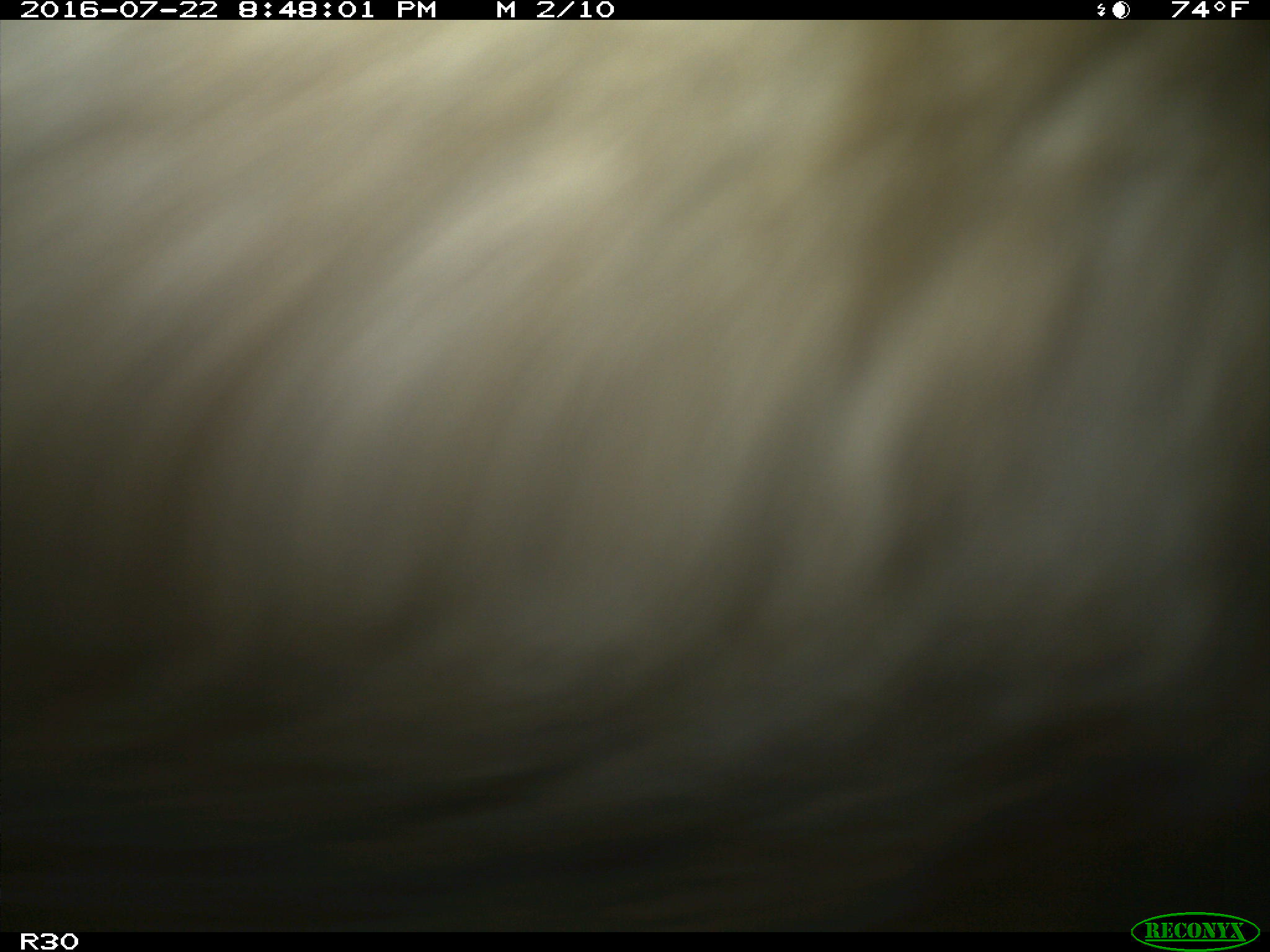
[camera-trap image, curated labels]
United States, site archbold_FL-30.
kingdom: Animalia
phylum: Chordata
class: Mammalia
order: Artiodactyla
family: Bovidae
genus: Bos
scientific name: Bos taurus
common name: domestic cow